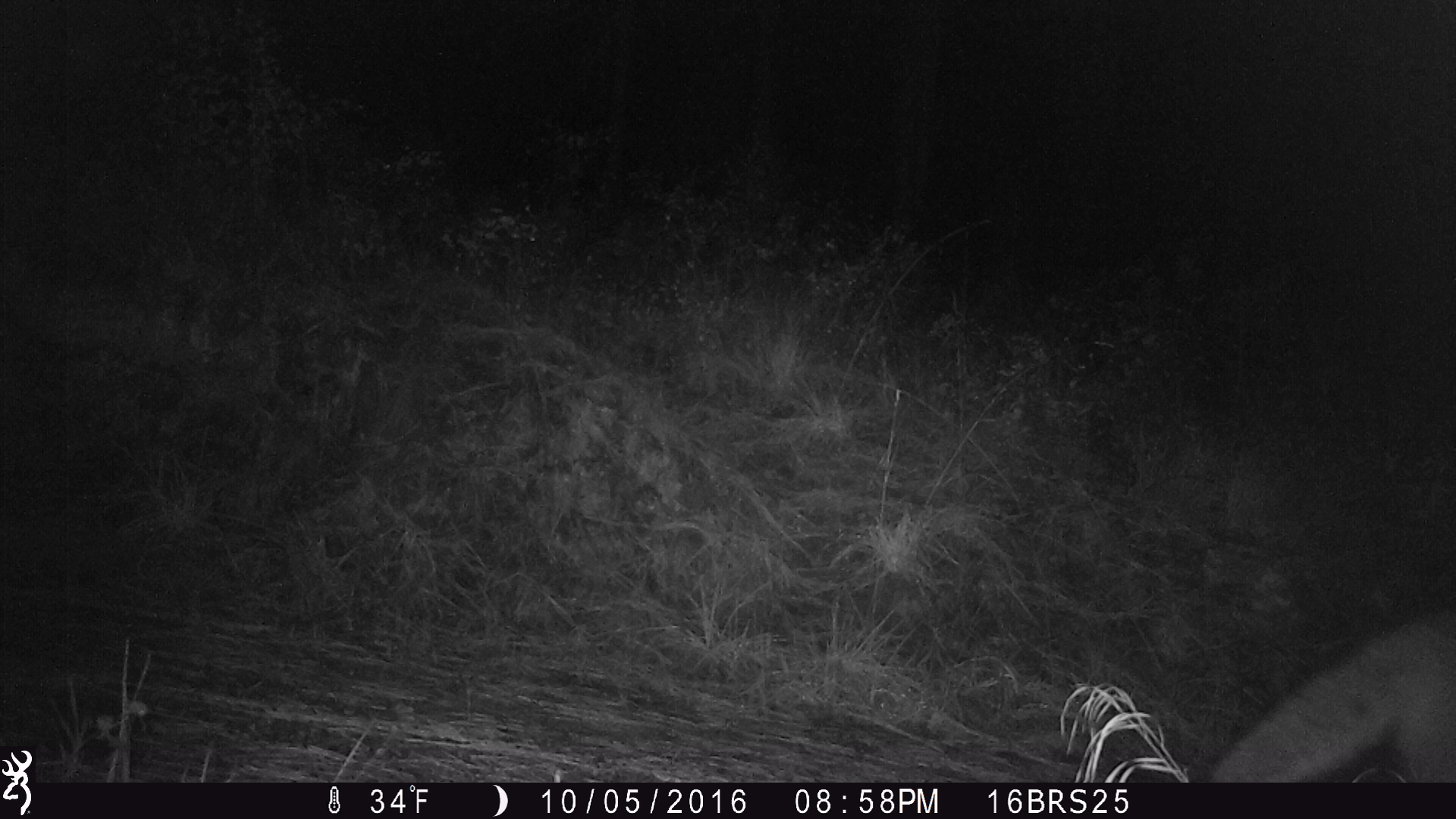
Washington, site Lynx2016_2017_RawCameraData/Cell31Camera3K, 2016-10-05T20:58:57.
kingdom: Animalia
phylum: Chordata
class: Mammalia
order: Carnivora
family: Canidae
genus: Canis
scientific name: Canis latrans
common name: coyote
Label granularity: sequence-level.